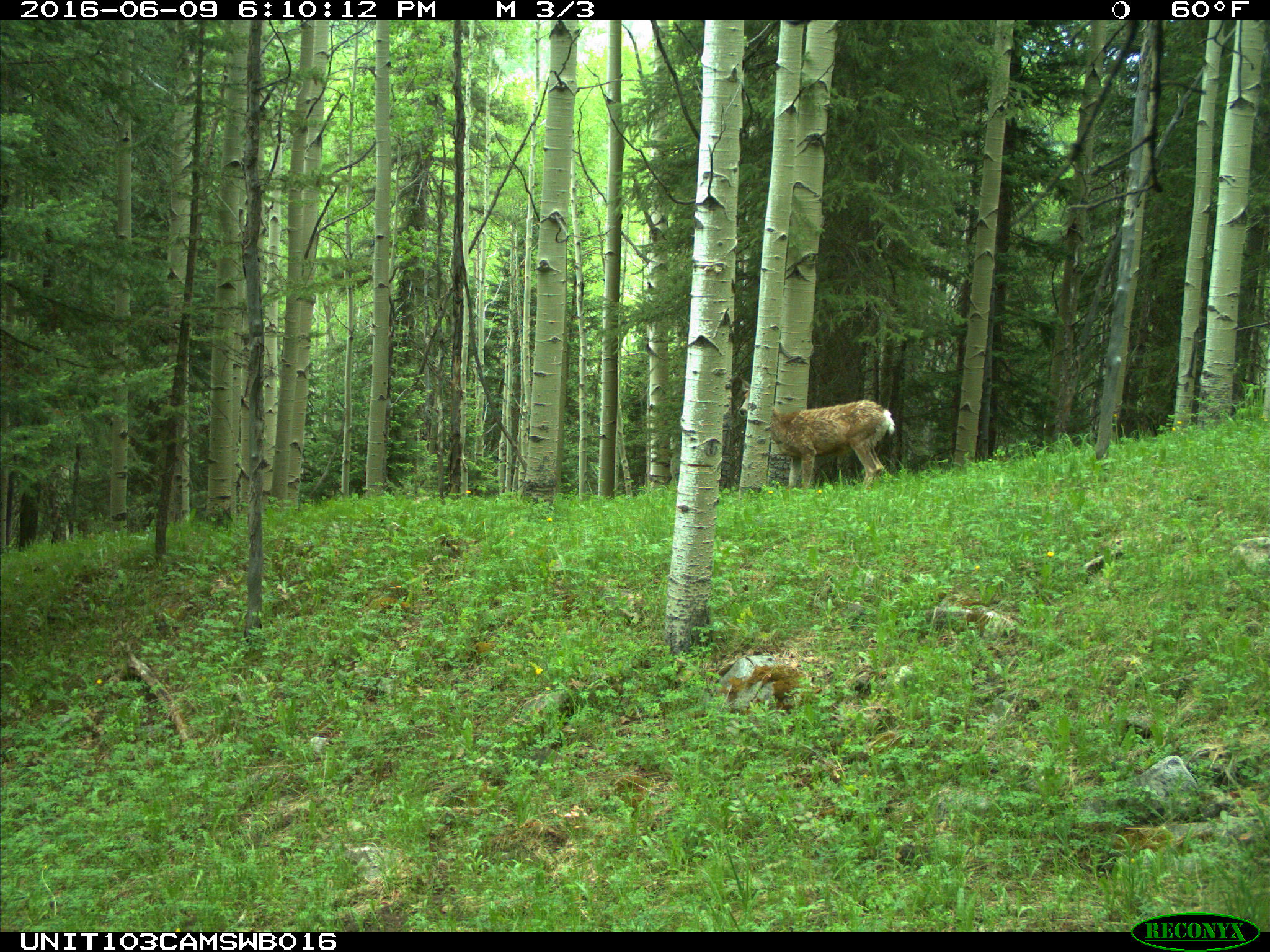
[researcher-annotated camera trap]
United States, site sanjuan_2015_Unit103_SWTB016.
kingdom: Animalia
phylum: Chordata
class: Mammalia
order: Artiodactyla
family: Cervidae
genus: Odocoileus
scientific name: Odocoileus hemionus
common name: mule deer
Odocoileus hemionus (mule deer).